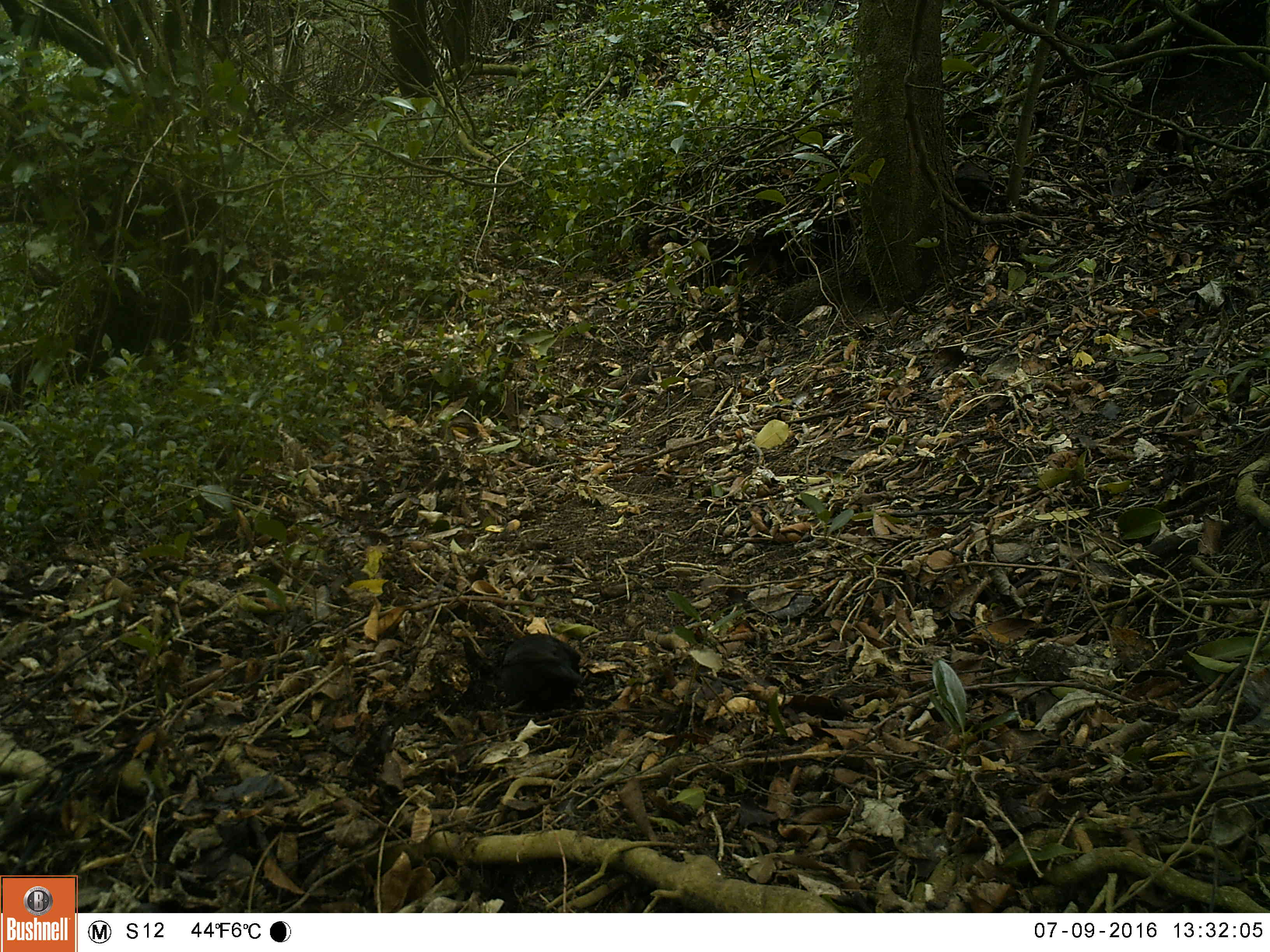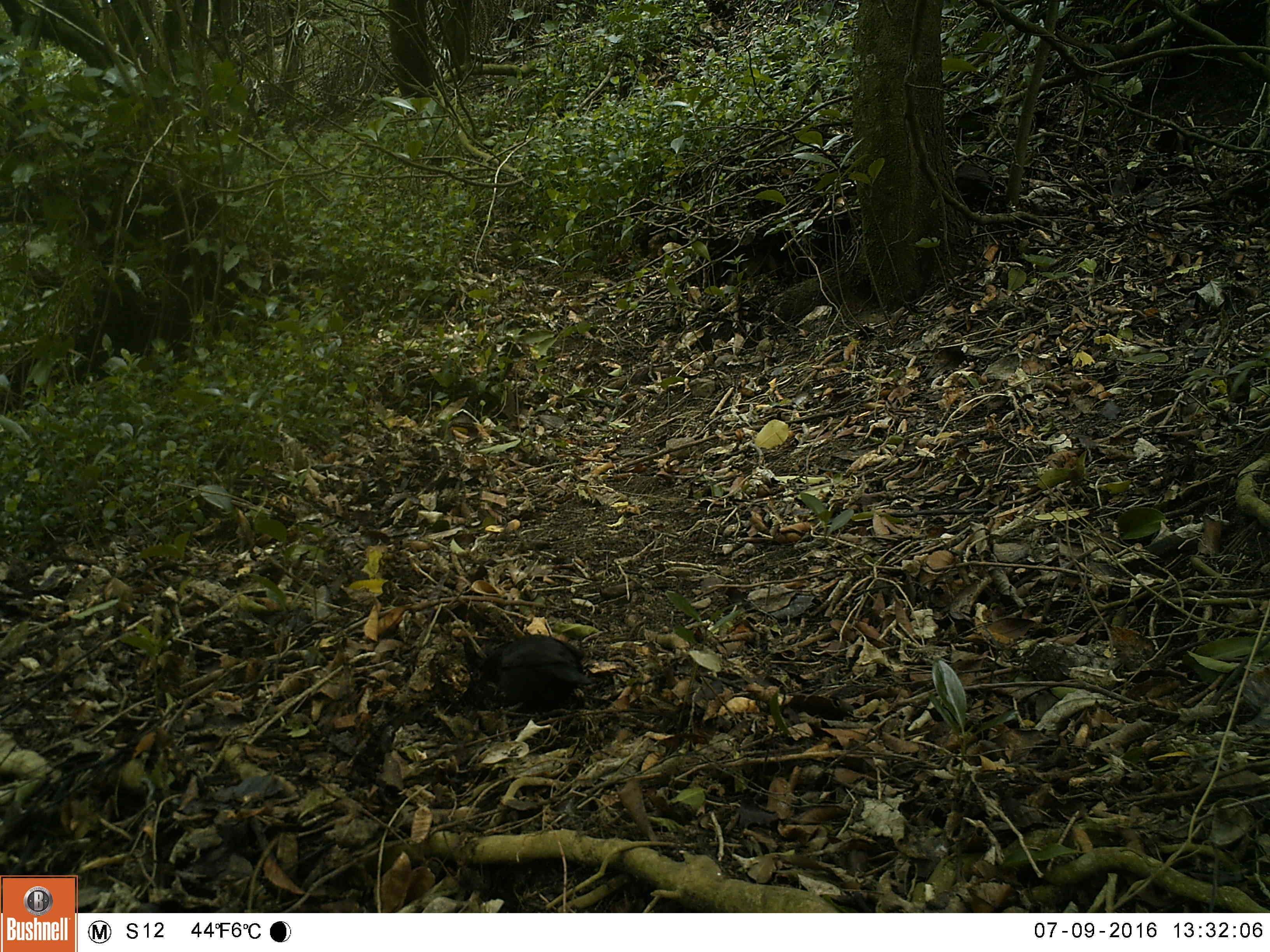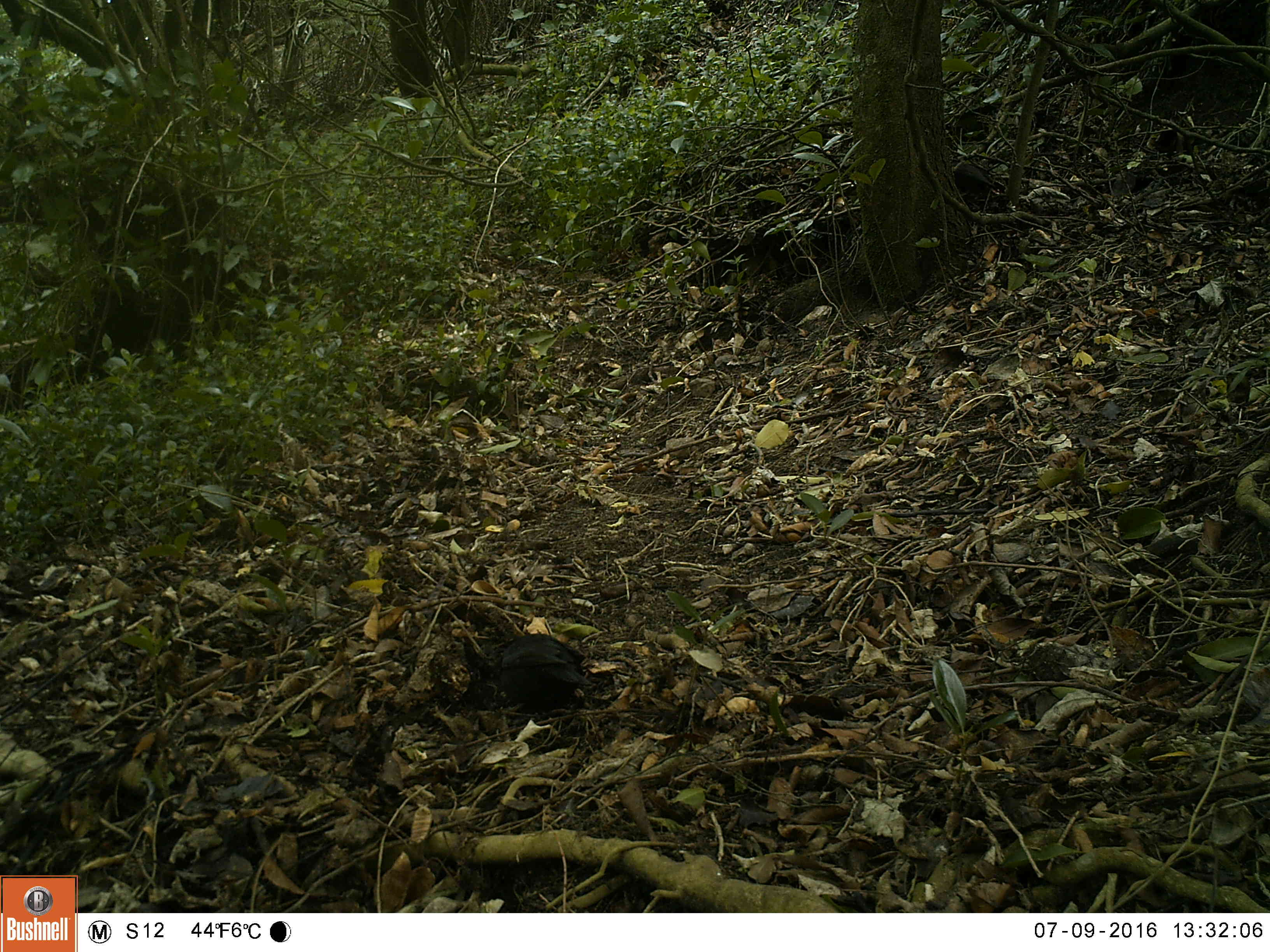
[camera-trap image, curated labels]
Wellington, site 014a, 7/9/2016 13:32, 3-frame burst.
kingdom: Animalia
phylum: Chordata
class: Aves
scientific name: Aves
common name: bird